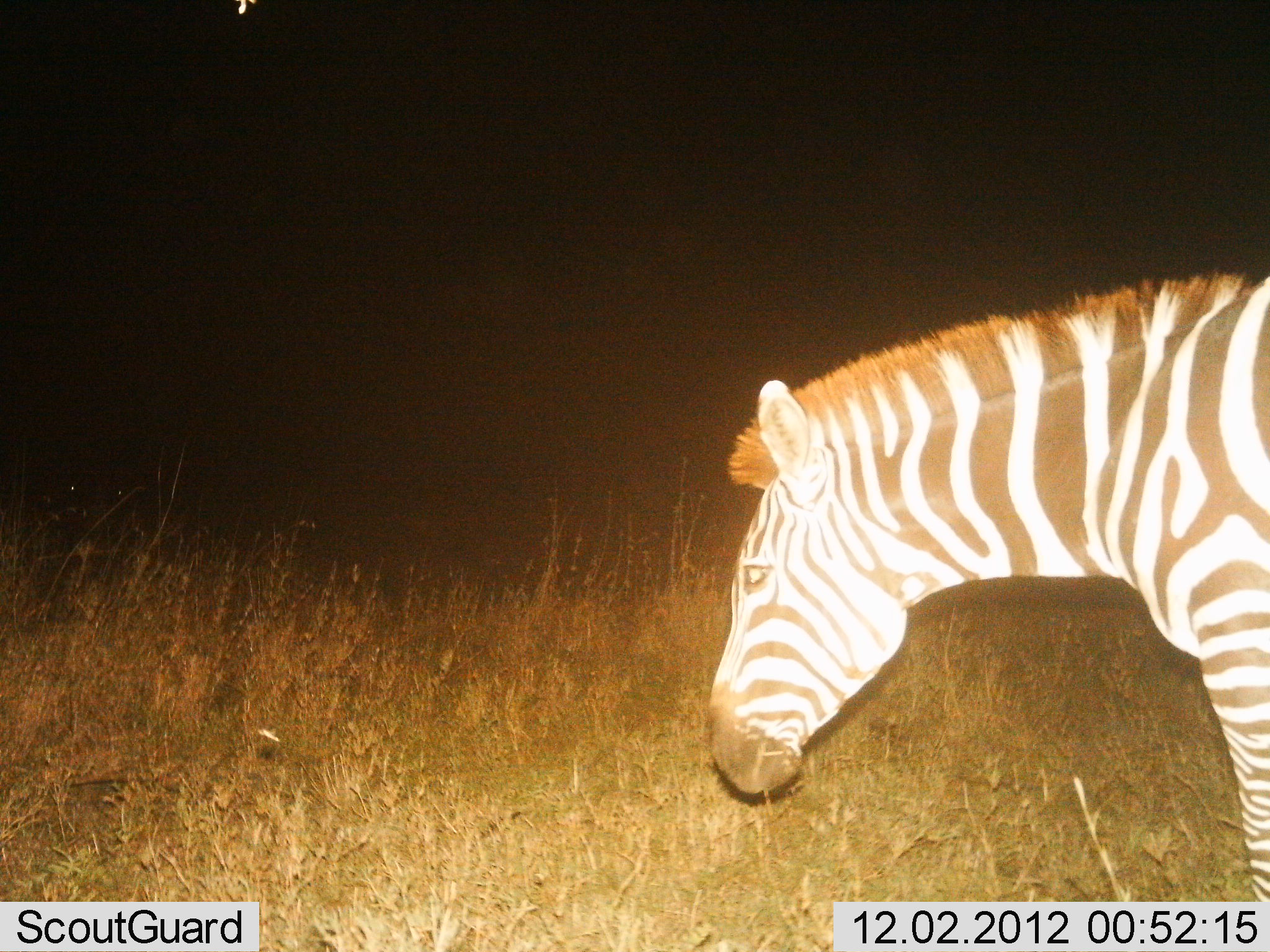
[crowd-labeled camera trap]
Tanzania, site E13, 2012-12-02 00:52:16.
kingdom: Animalia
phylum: Chordata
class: Mammalia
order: Perissodactyla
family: Equidae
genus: Equus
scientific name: Equus quagga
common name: plains zebra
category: zebra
Zebra (plains zebra) (Equus quagga), count 1. Behavior (volunteer vote fractions): standing 80%, resting 0%, moving 20%, interacting 0%. Young present (vote fraction): 0%. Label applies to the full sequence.